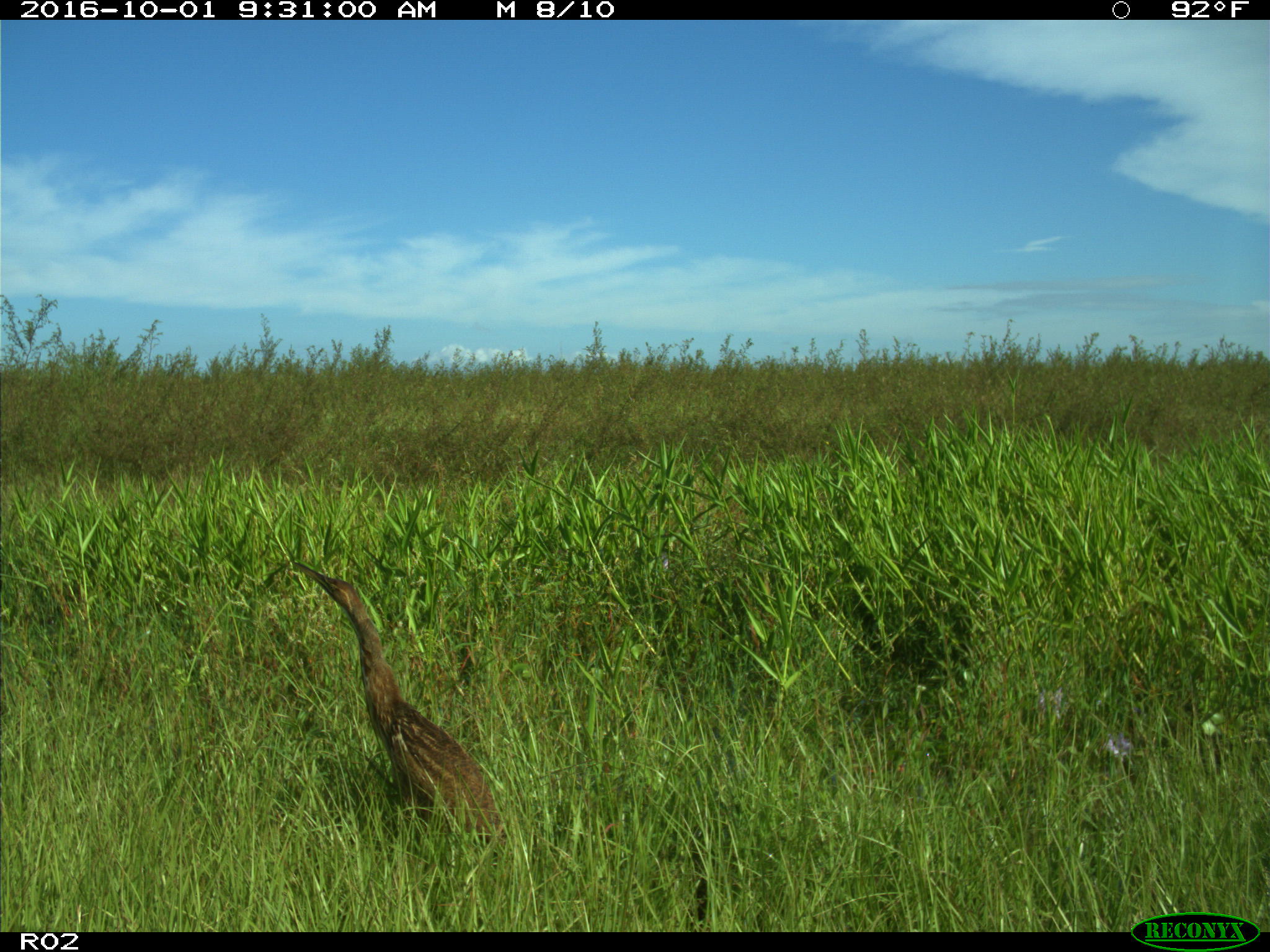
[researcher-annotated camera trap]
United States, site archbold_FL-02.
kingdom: Animalia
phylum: Chordata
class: Aves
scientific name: Aves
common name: birds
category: unidentified bird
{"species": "unidentified bird (birds) (Aves)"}